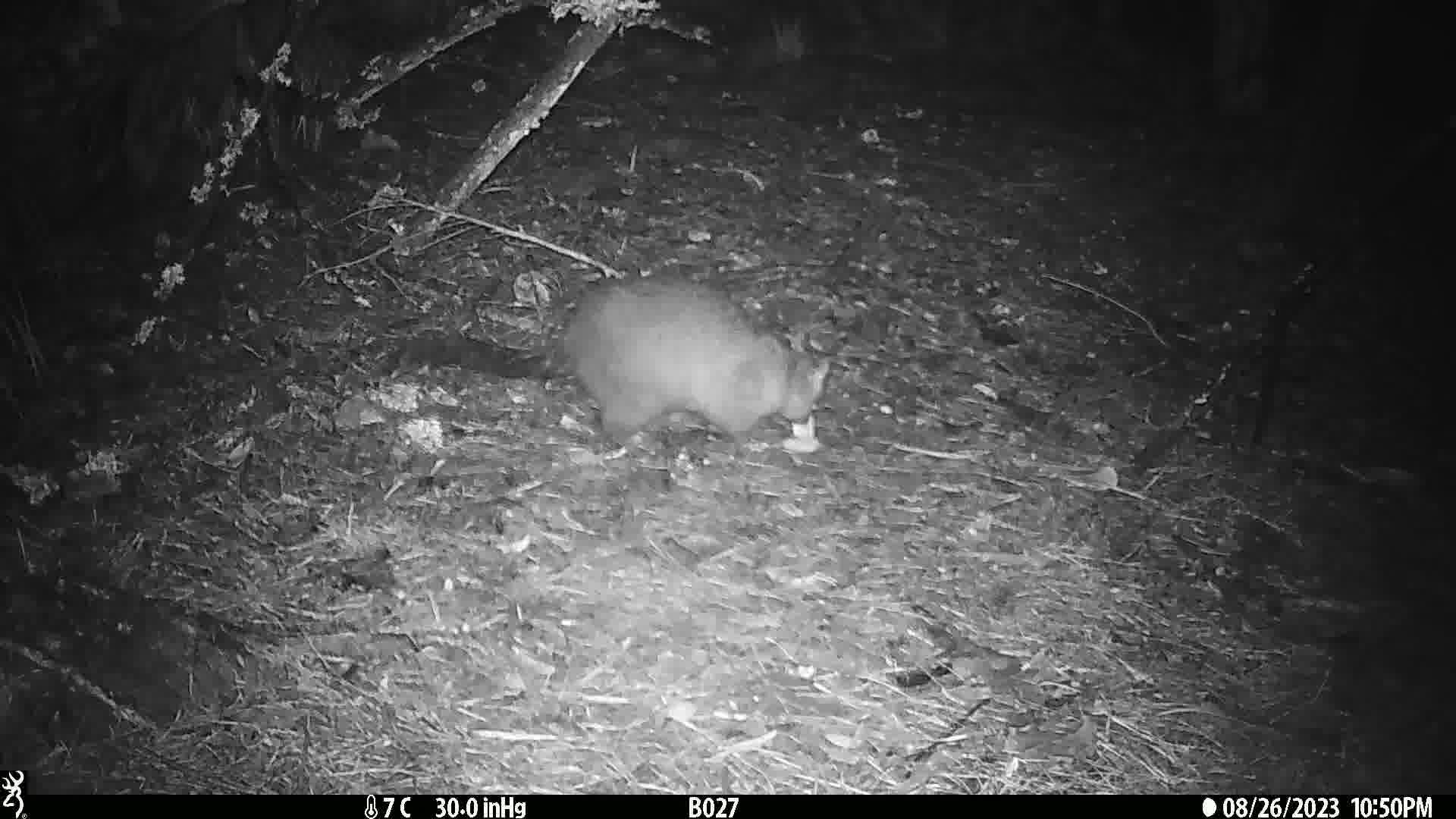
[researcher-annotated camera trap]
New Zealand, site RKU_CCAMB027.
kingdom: Animalia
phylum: Chordata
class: Mammalia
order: Diprotodontia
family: Phalangeridae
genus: Trichosurus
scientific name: Trichosurus vulpecula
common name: common brushtail possum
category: possum